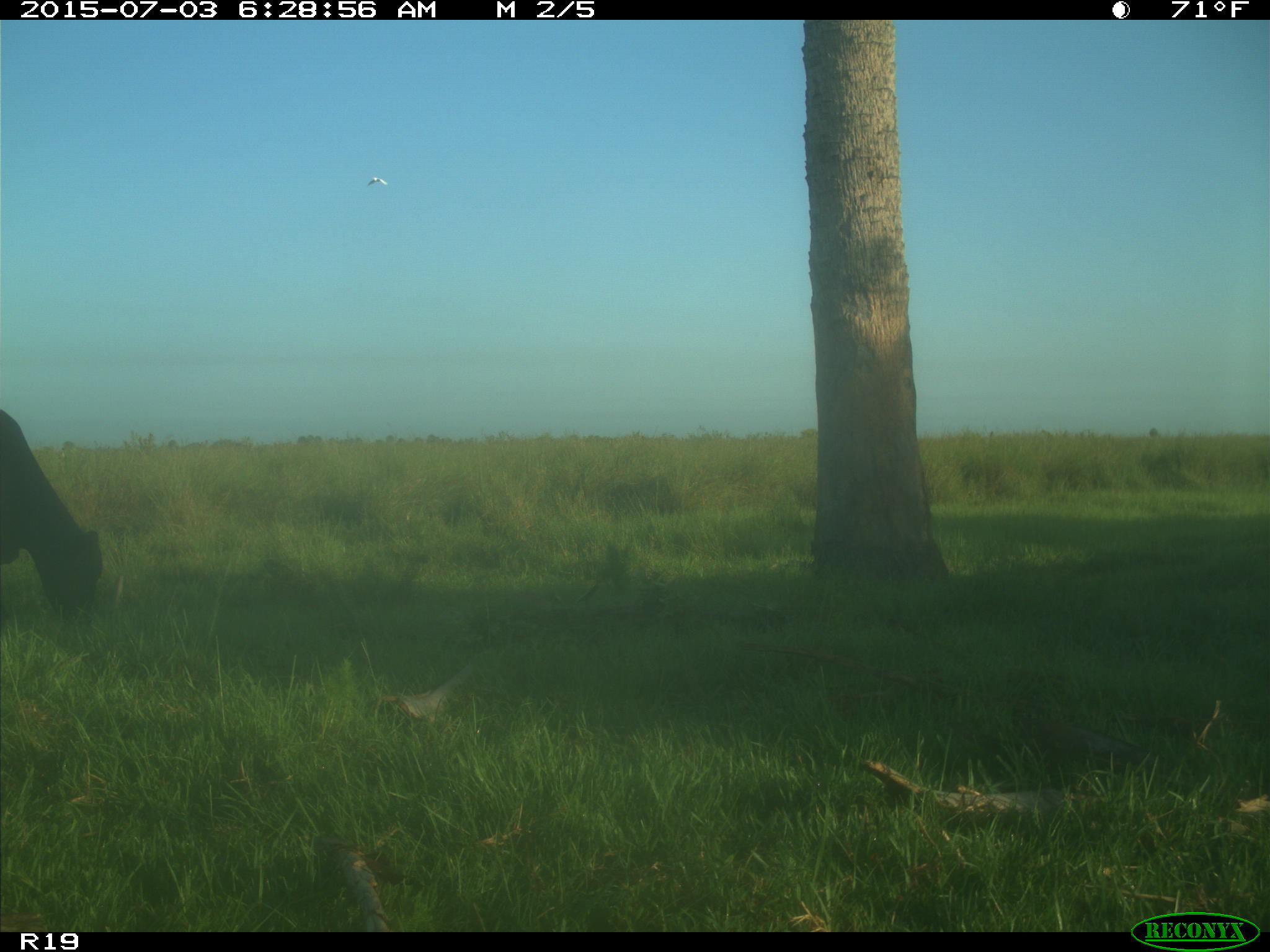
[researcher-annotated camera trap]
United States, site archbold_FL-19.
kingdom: Animalia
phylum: Chordata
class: Mammalia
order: Artiodactyla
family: Bovidae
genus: Bos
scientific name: Bos taurus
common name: domestic cow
Bos taurus (domestic cow).